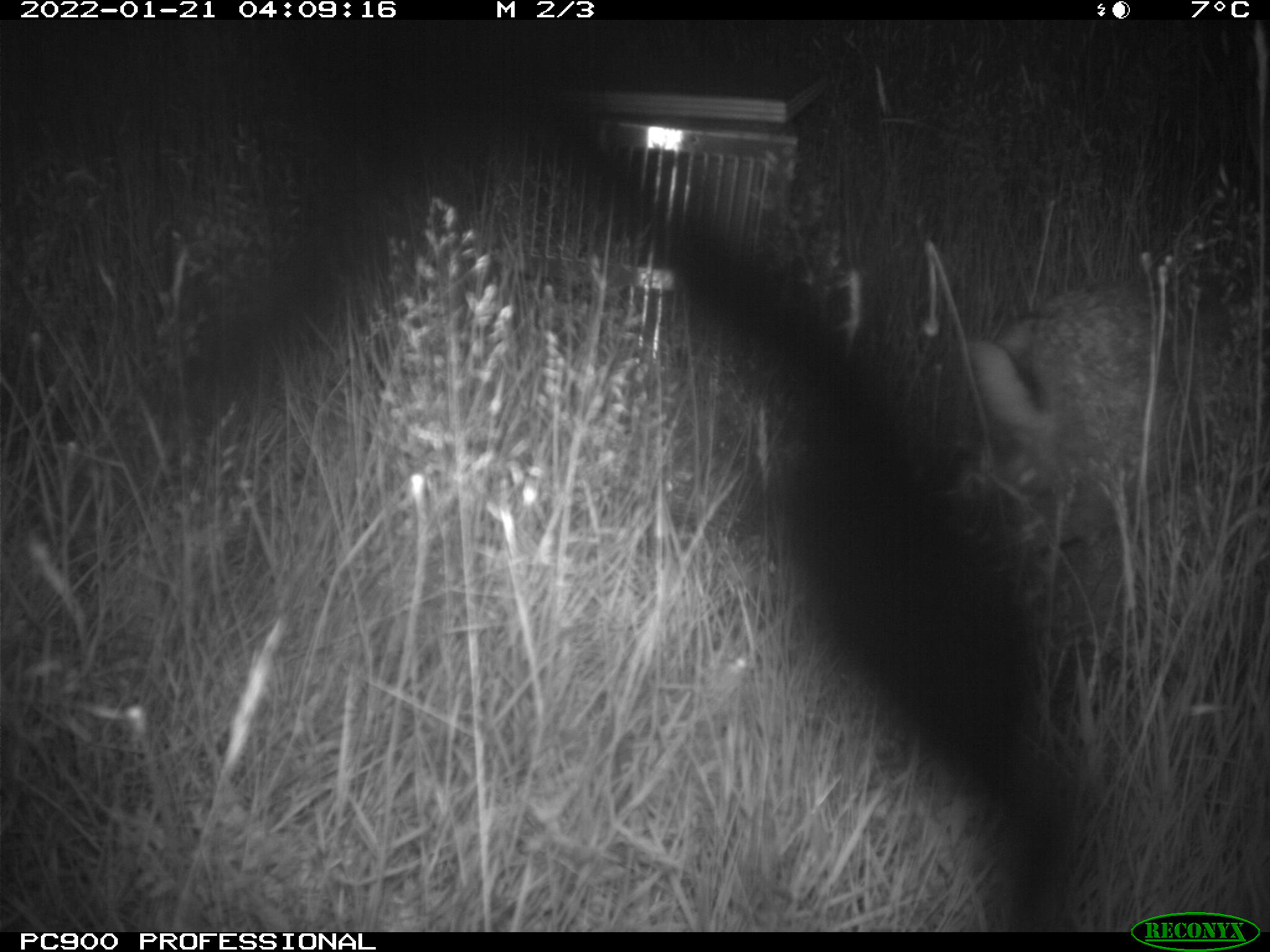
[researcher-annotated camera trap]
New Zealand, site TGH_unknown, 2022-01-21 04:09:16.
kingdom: Animalia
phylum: Chordata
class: Mammalia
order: Lagomorpha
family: Leporidae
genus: Oryctolagus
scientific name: Oryctolagus cuniculus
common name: european rabbit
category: rabbit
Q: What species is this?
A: Rabbit (european rabbit) (Oryctolagus cuniculus).